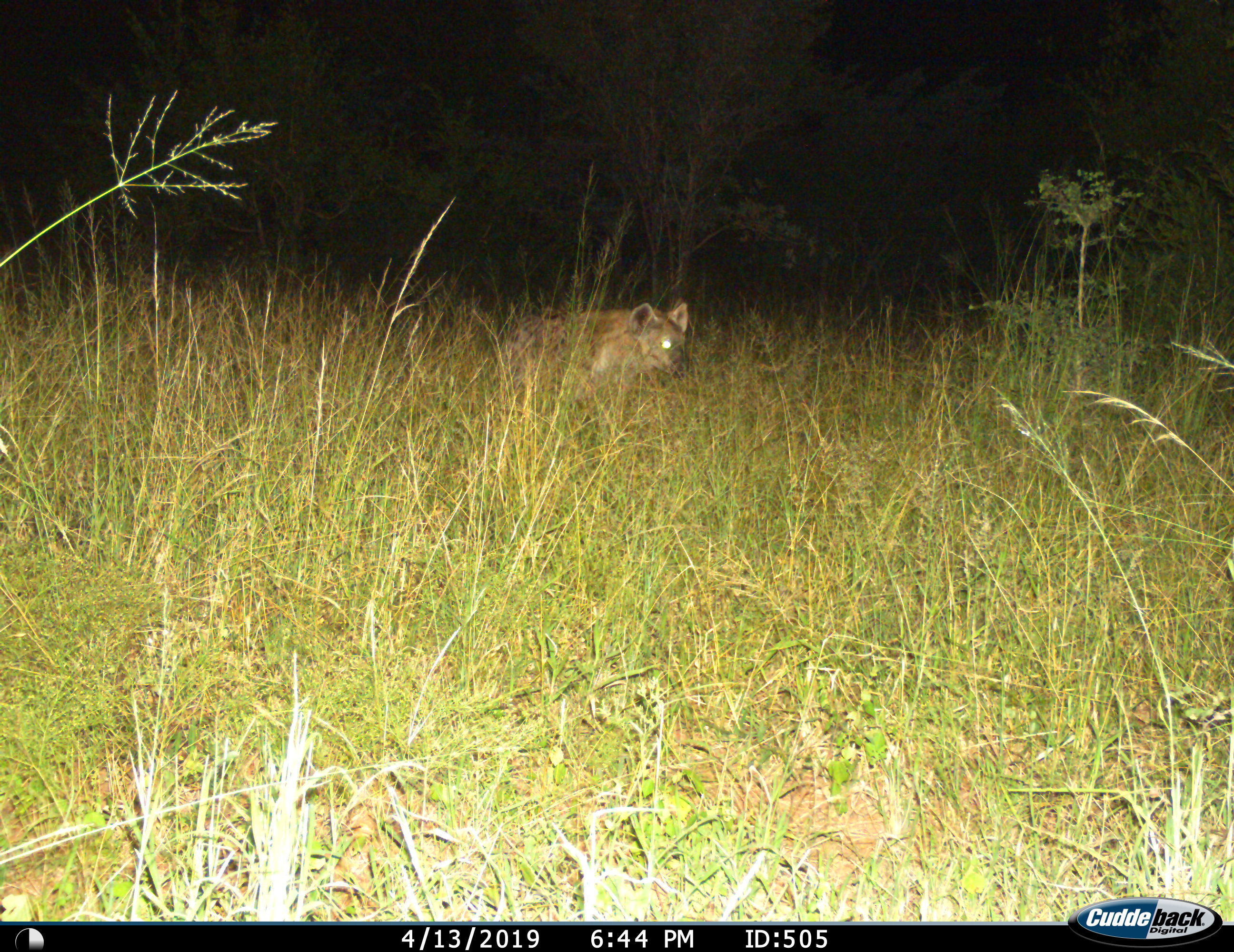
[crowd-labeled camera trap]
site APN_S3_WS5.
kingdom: Animalia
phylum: Chordata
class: Mammalia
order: Carnivora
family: Hyaenidae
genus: Crocuta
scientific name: Crocuta crocuta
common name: spotted hyena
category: hyenaspotted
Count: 1.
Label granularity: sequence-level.